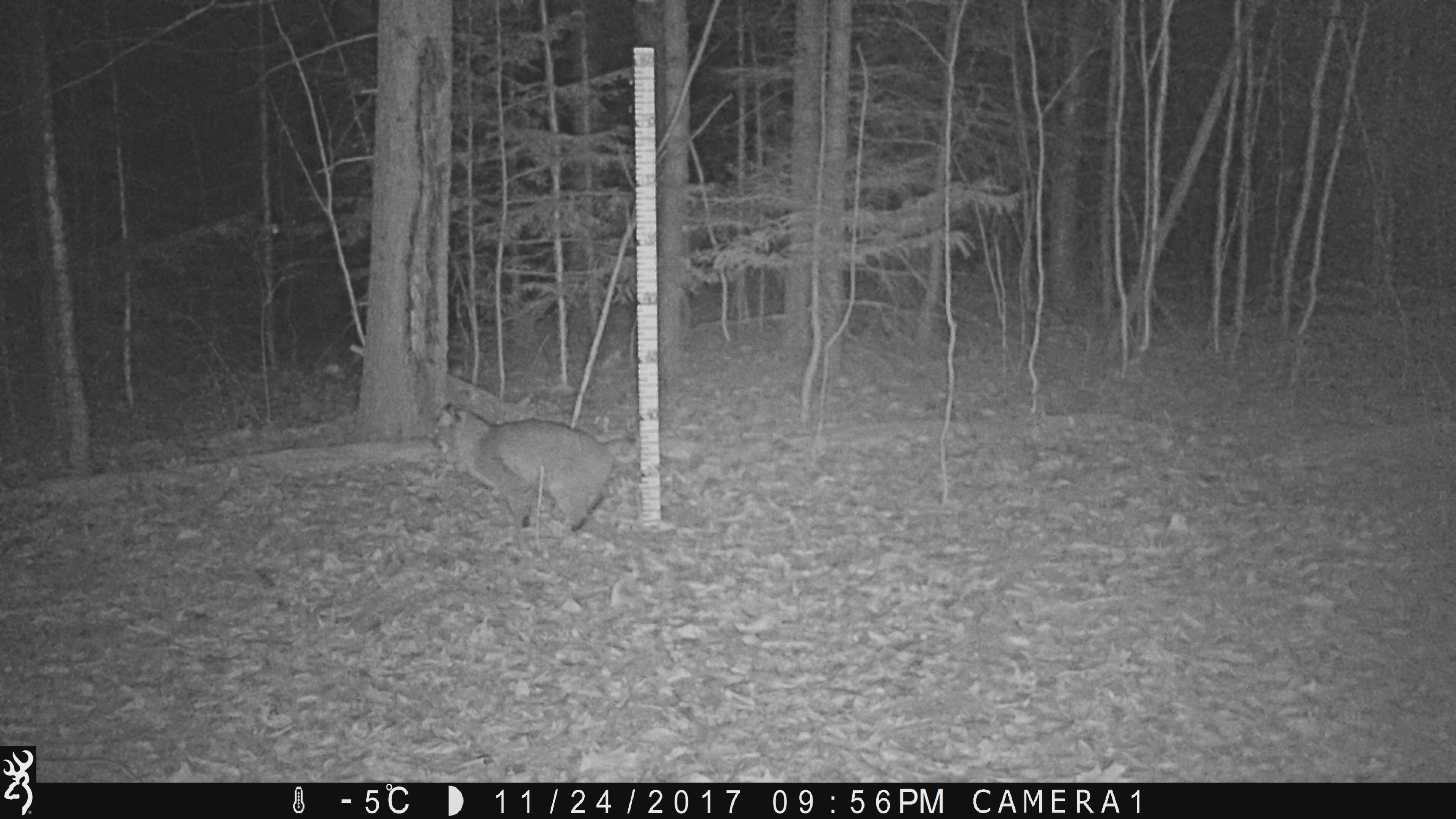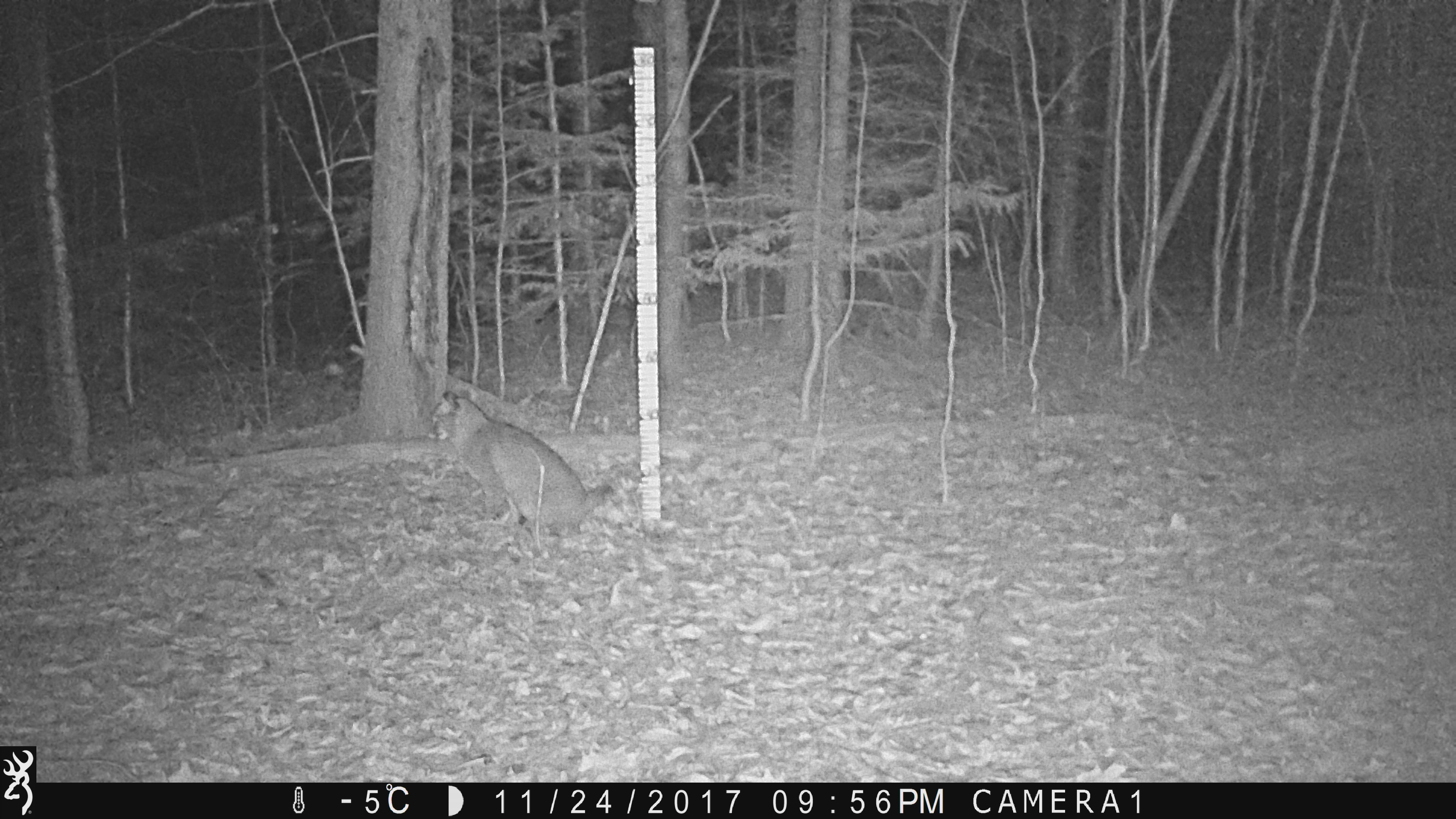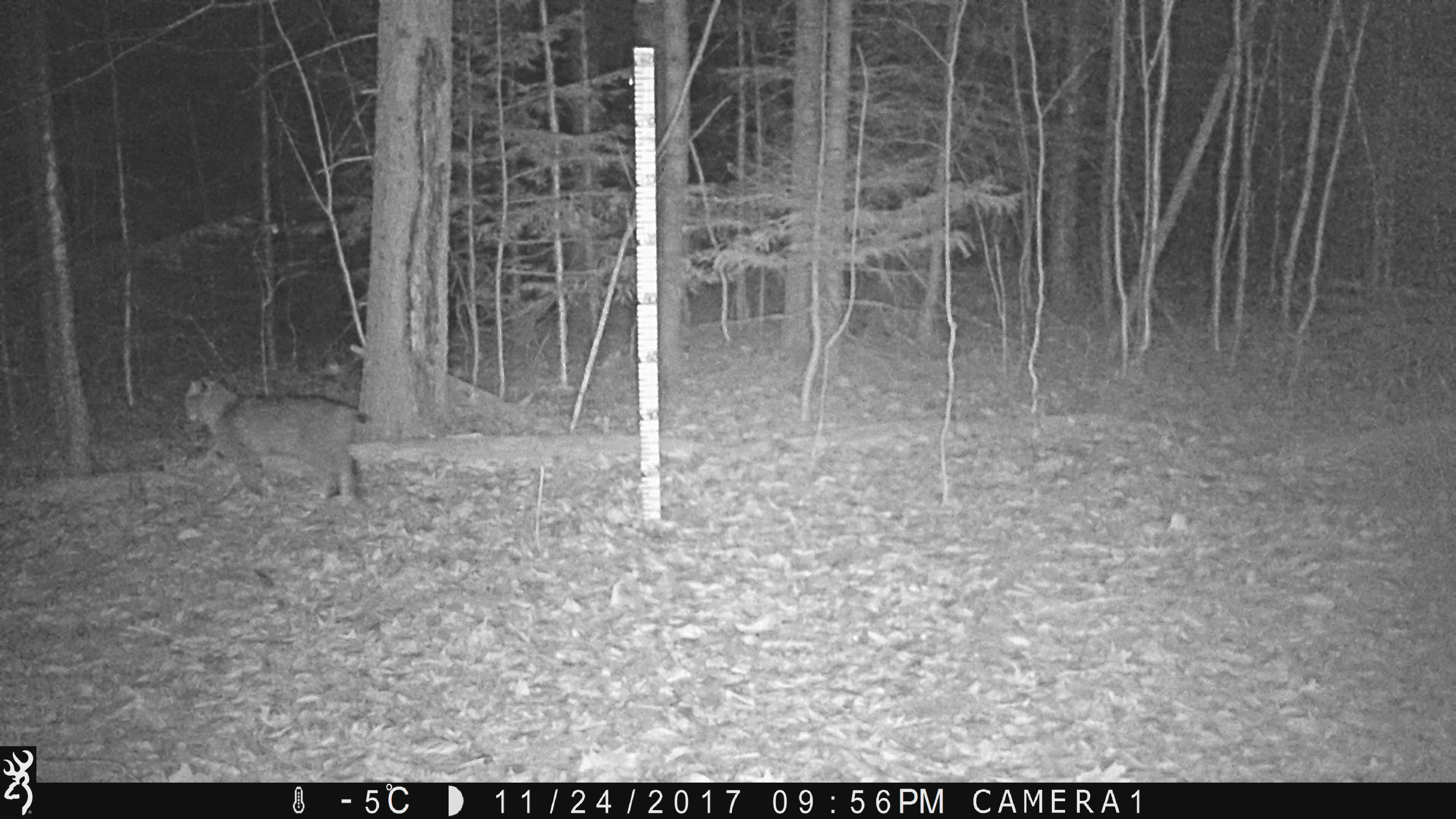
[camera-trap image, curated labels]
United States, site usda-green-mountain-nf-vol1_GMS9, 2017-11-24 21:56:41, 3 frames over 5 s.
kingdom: Animalia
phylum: Chordata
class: Mammalia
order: Carnivora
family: Felidae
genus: Lynx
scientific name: Lynx rufus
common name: bobcat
Bobcat (Lynx rufus).